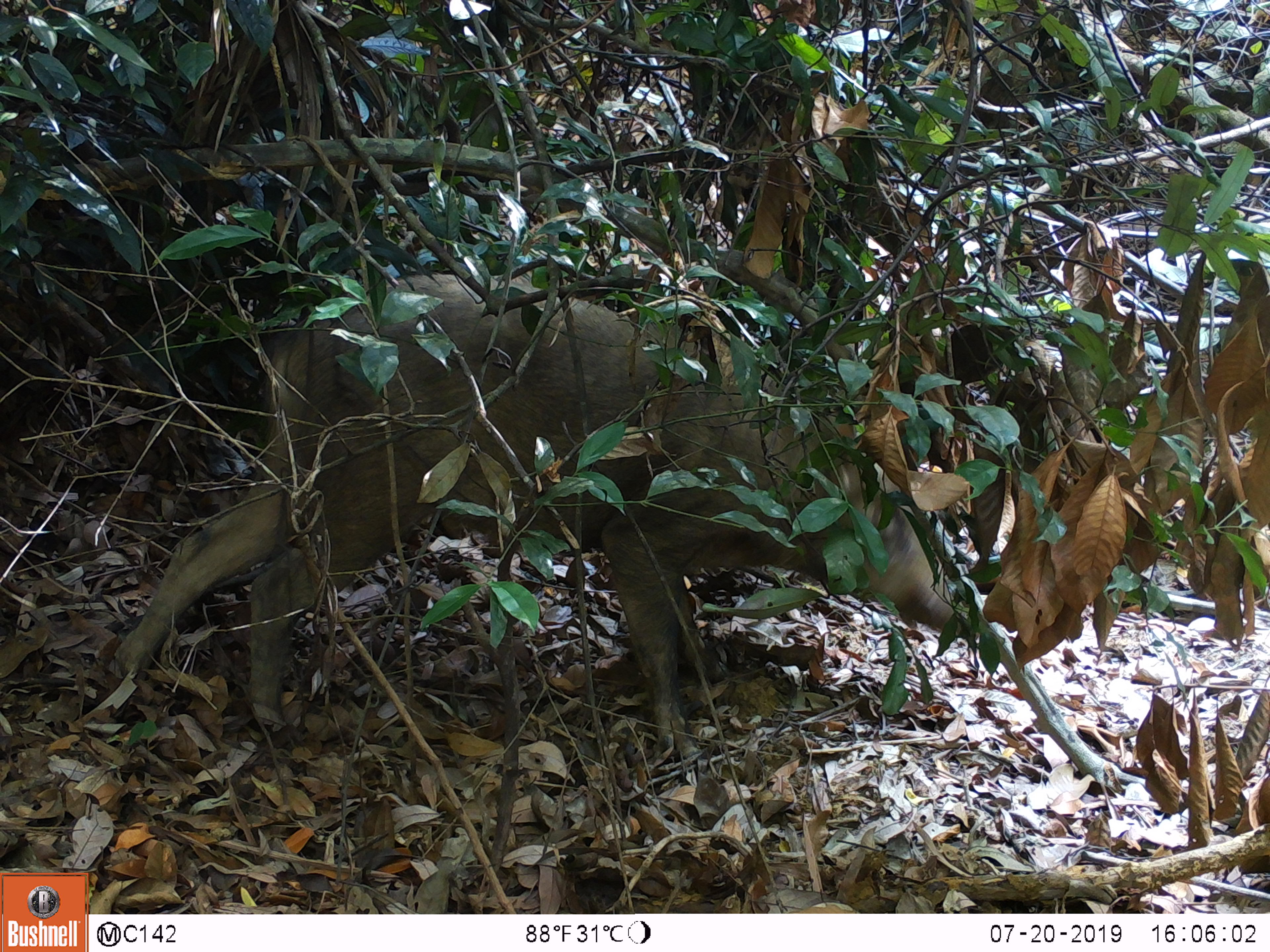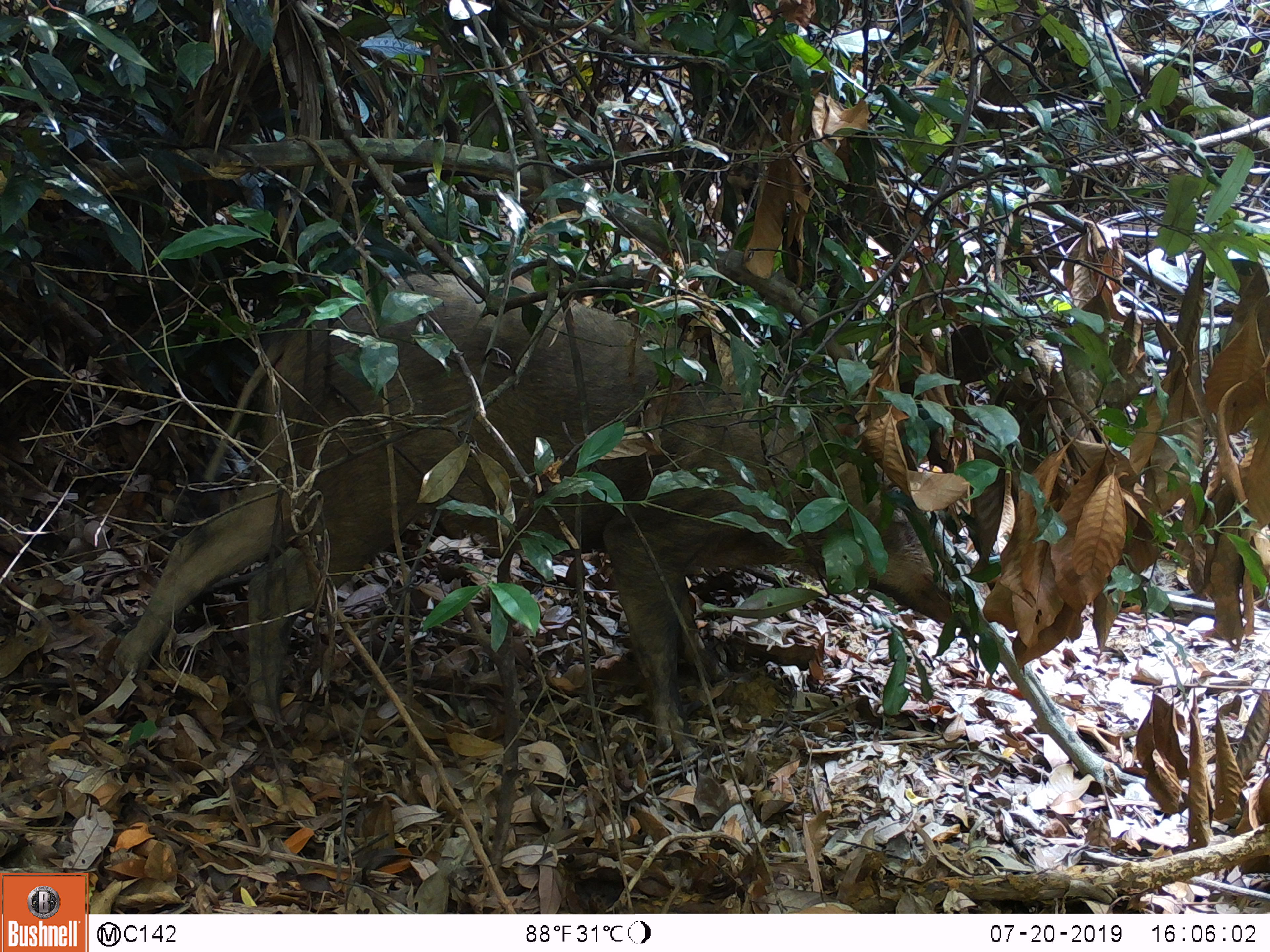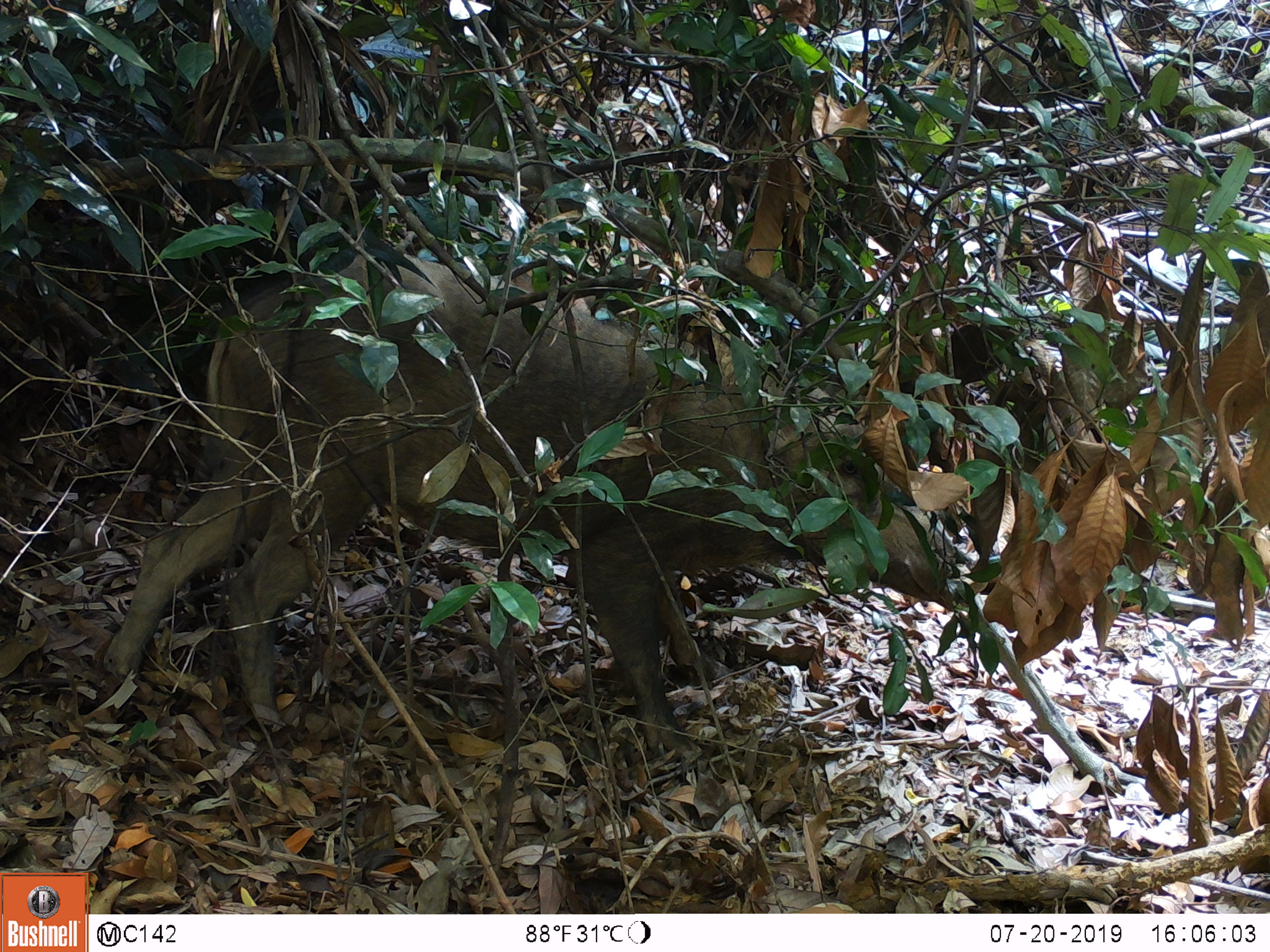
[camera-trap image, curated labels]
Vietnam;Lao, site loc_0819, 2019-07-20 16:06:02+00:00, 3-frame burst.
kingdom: Animalia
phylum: Chordata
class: Mammalia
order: Artiodactyla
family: Suidae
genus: Sus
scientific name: Sus scrofa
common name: eurasian wild pig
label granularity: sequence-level